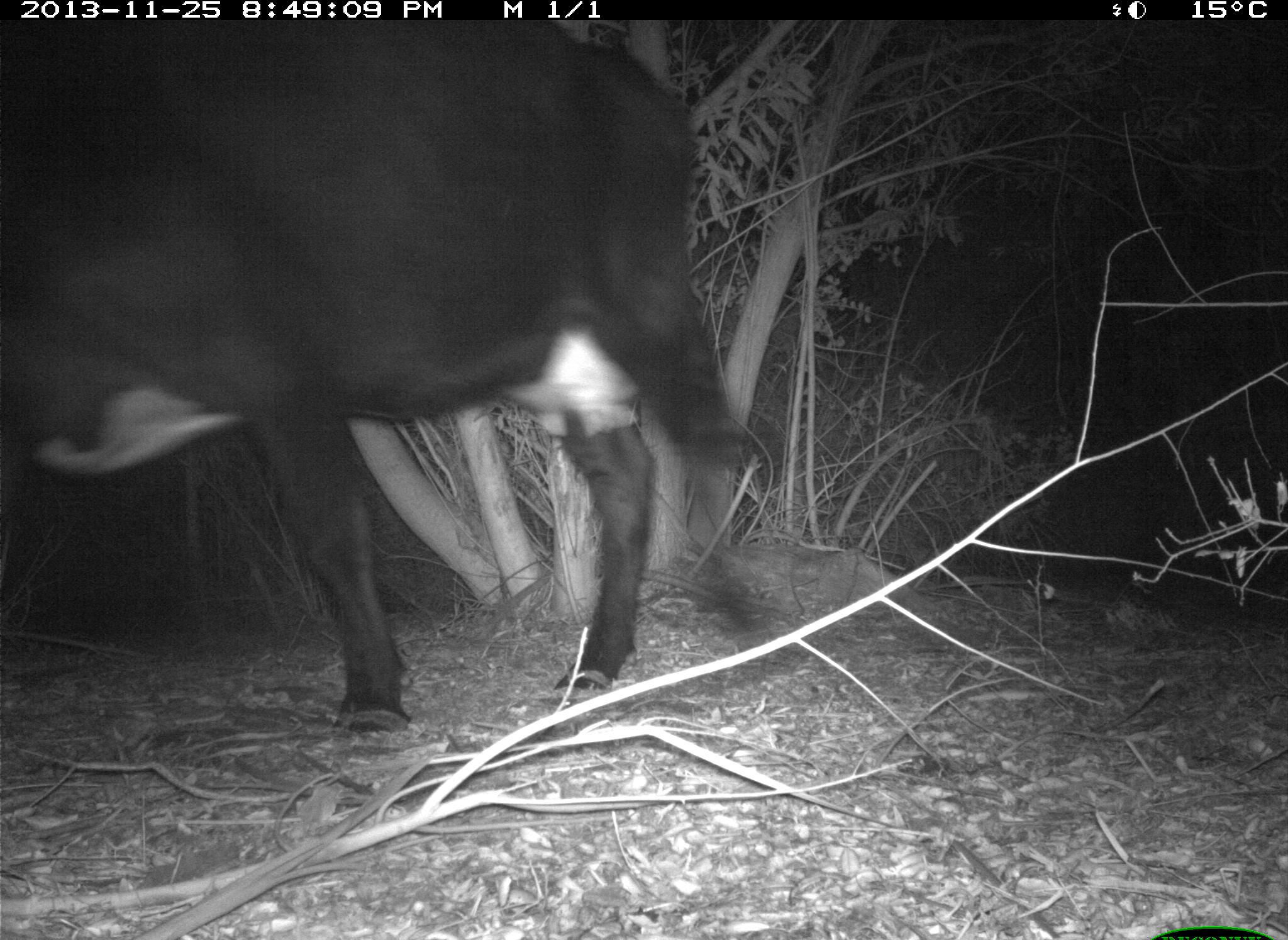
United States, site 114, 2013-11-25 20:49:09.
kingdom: Animalia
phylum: Chordata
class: Mammalia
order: Artiodactyla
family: Bovidae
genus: Bos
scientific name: Bos taurus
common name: cow